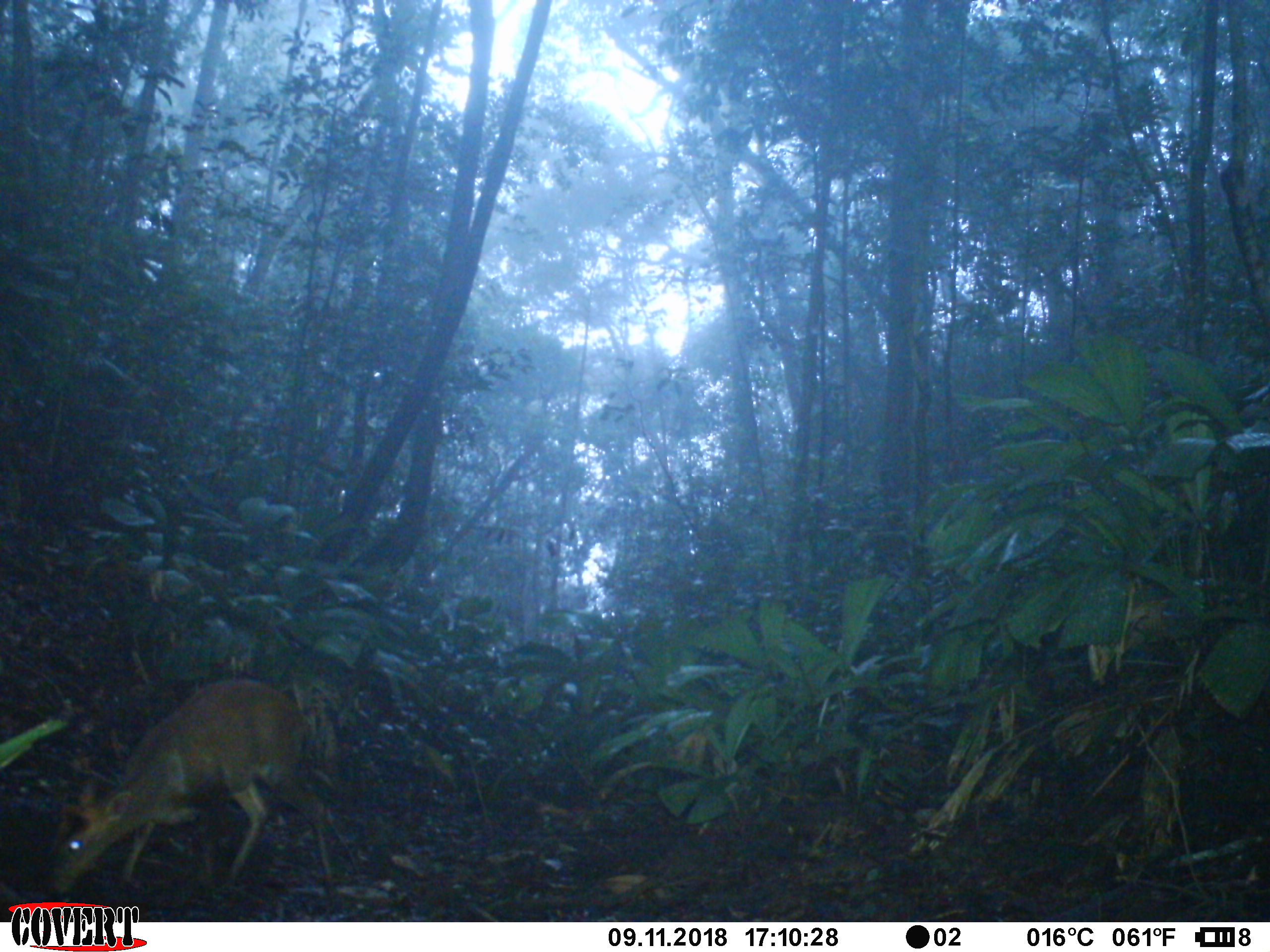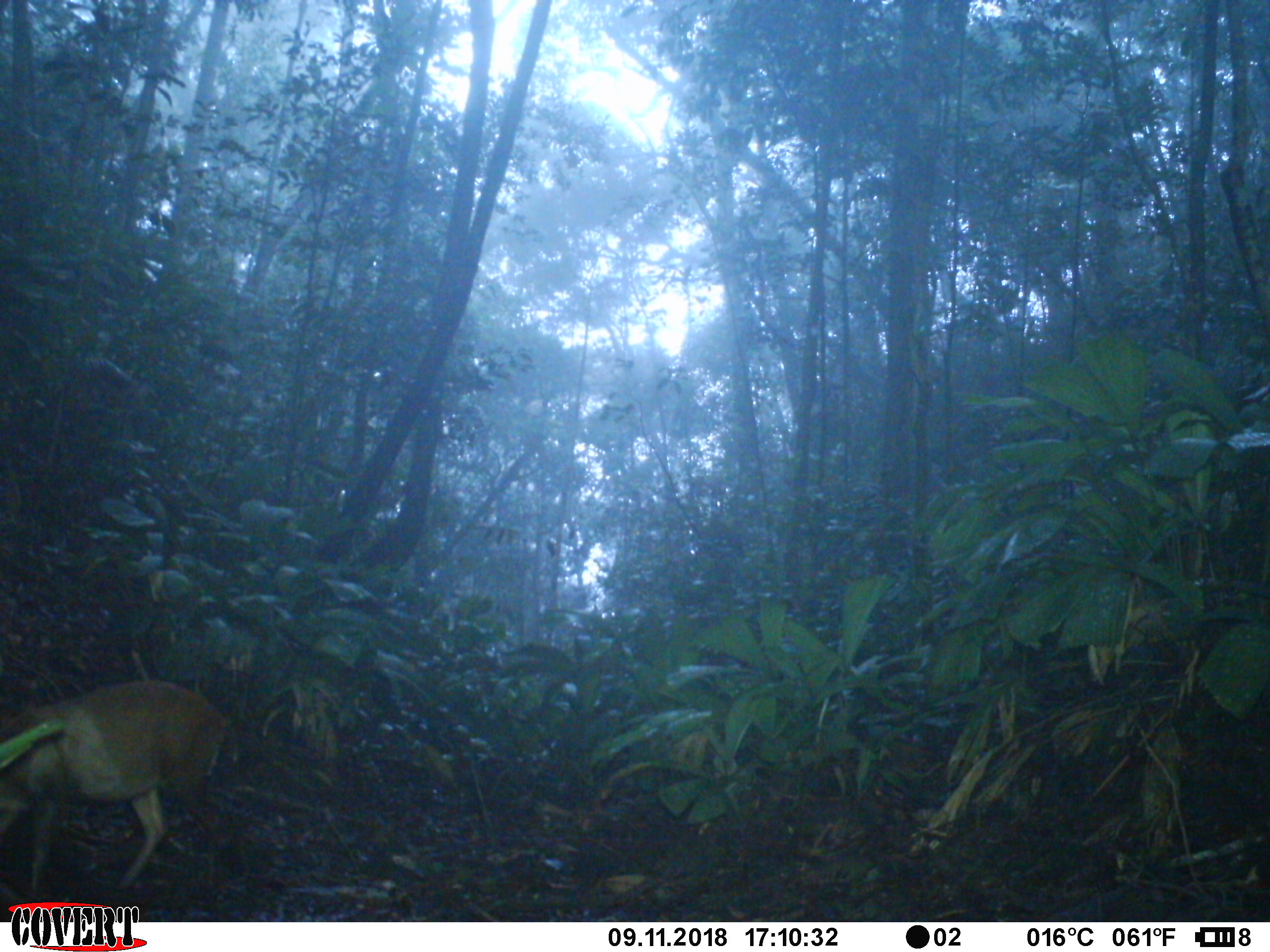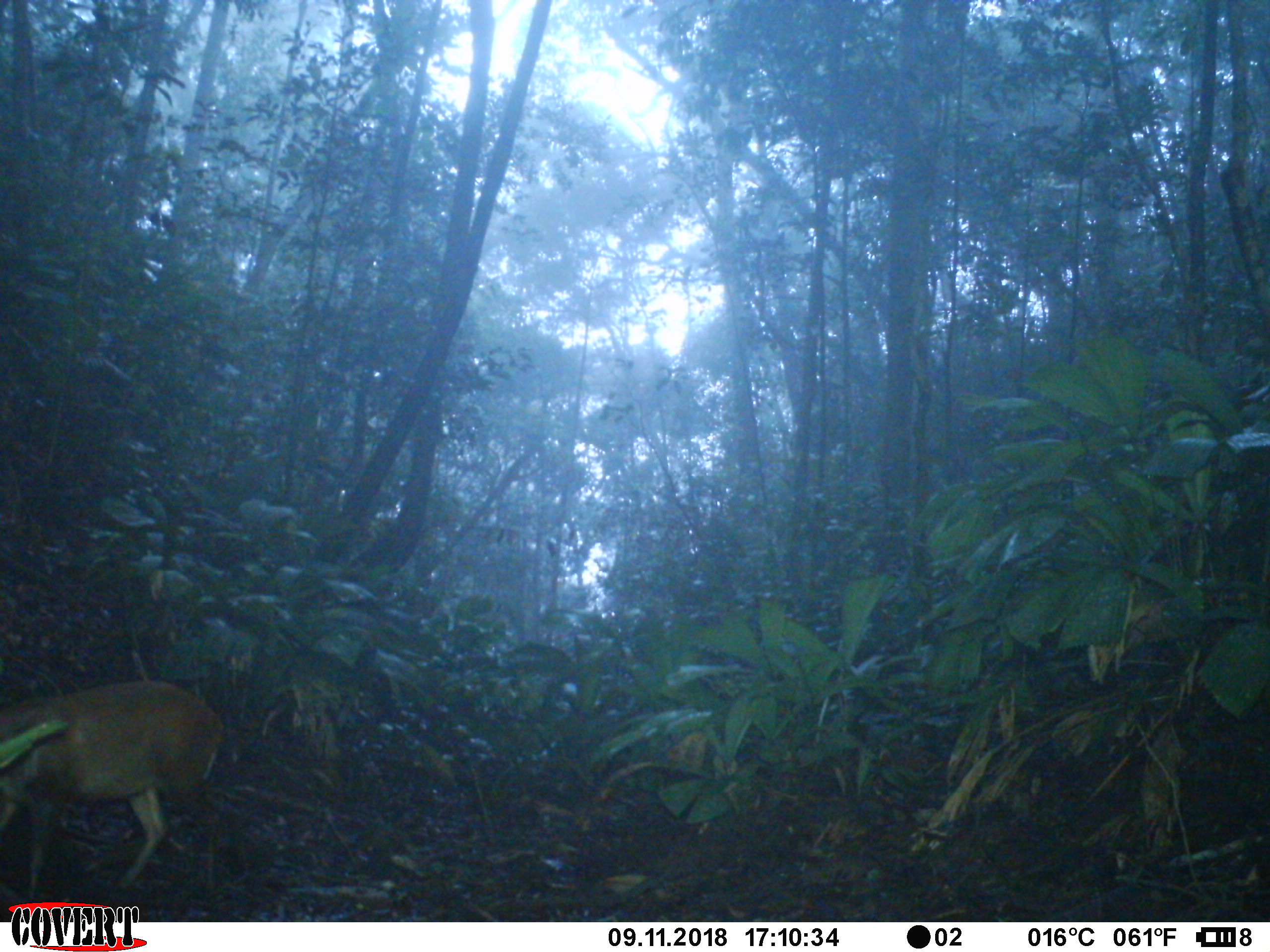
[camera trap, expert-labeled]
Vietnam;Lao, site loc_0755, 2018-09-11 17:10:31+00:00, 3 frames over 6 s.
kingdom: Animalia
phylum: Chordata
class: Mammalia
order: Artiodactyla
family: Cervidae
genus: Muntiacus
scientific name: Muntiacus rooseveltorum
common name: roosevelt's muntjac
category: roosevelts muntjac group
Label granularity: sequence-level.